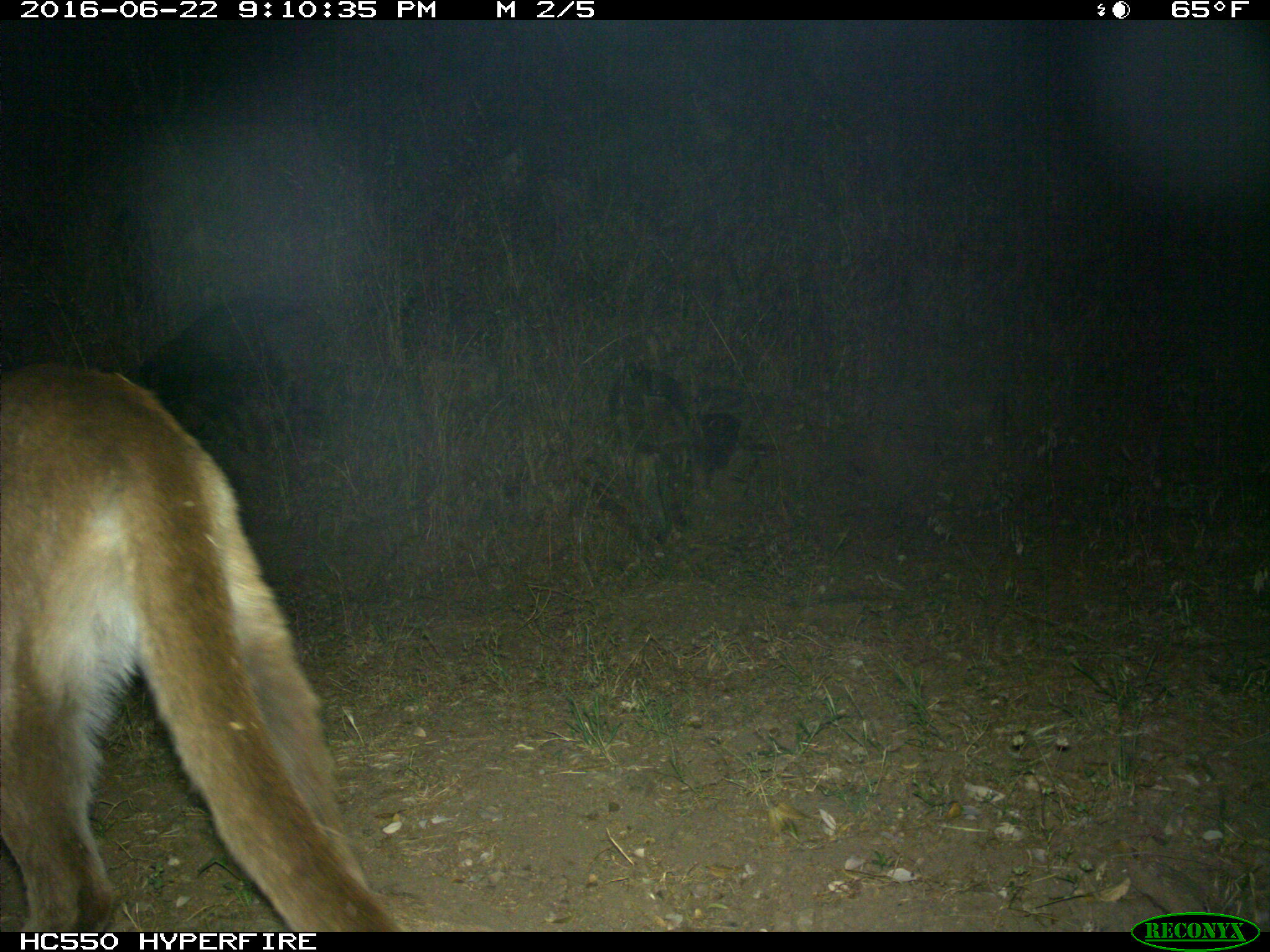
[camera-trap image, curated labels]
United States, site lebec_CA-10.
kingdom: Animalia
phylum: Chordata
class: Mammalia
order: Carnivora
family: Felidae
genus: Puma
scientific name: Puma concolor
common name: mountain lion